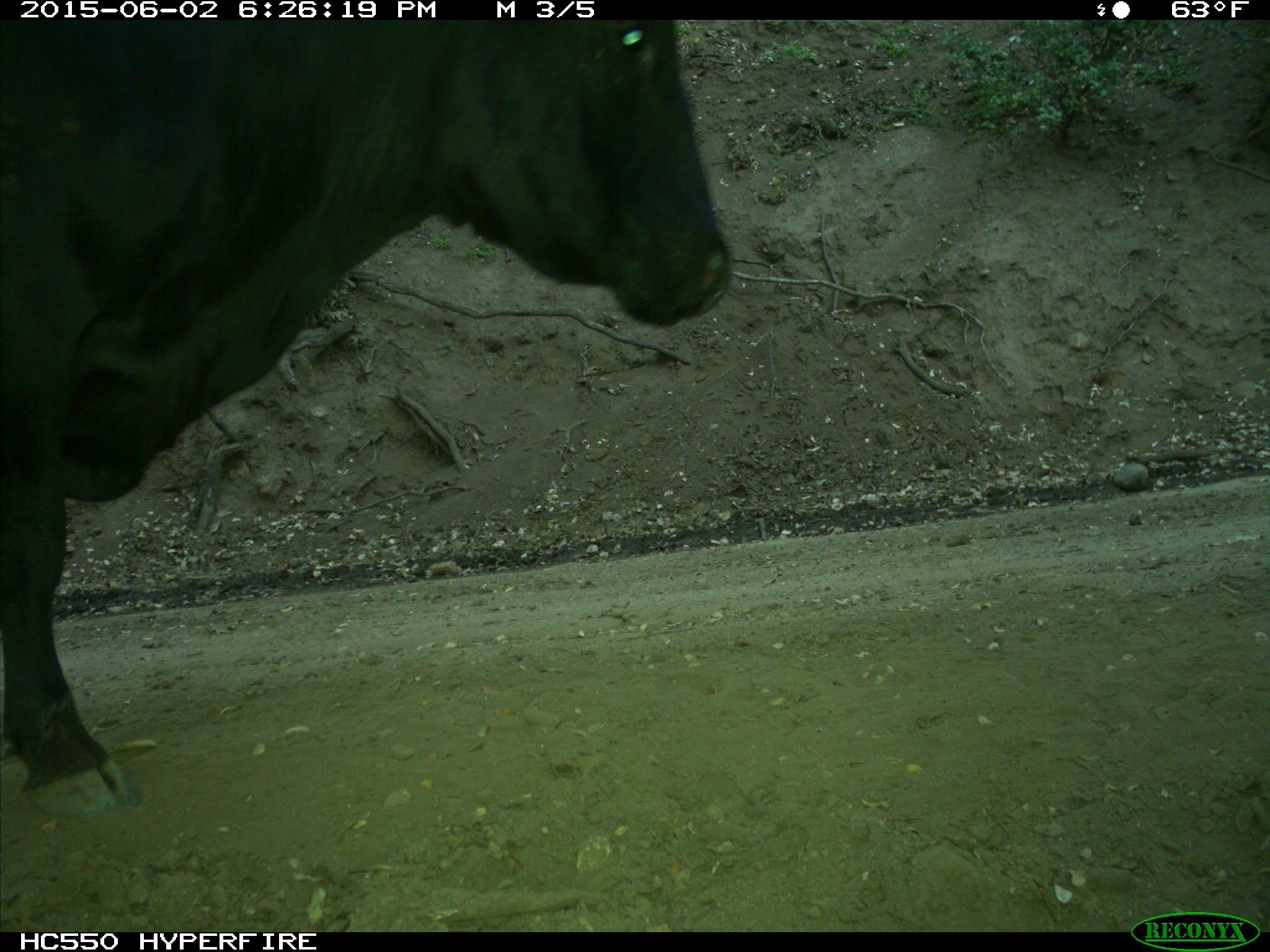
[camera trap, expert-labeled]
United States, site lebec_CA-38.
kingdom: Animalia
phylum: Chordata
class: Mammalia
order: Artiodactyla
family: Bovidae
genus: Bos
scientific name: Bos taurus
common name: domestic cow